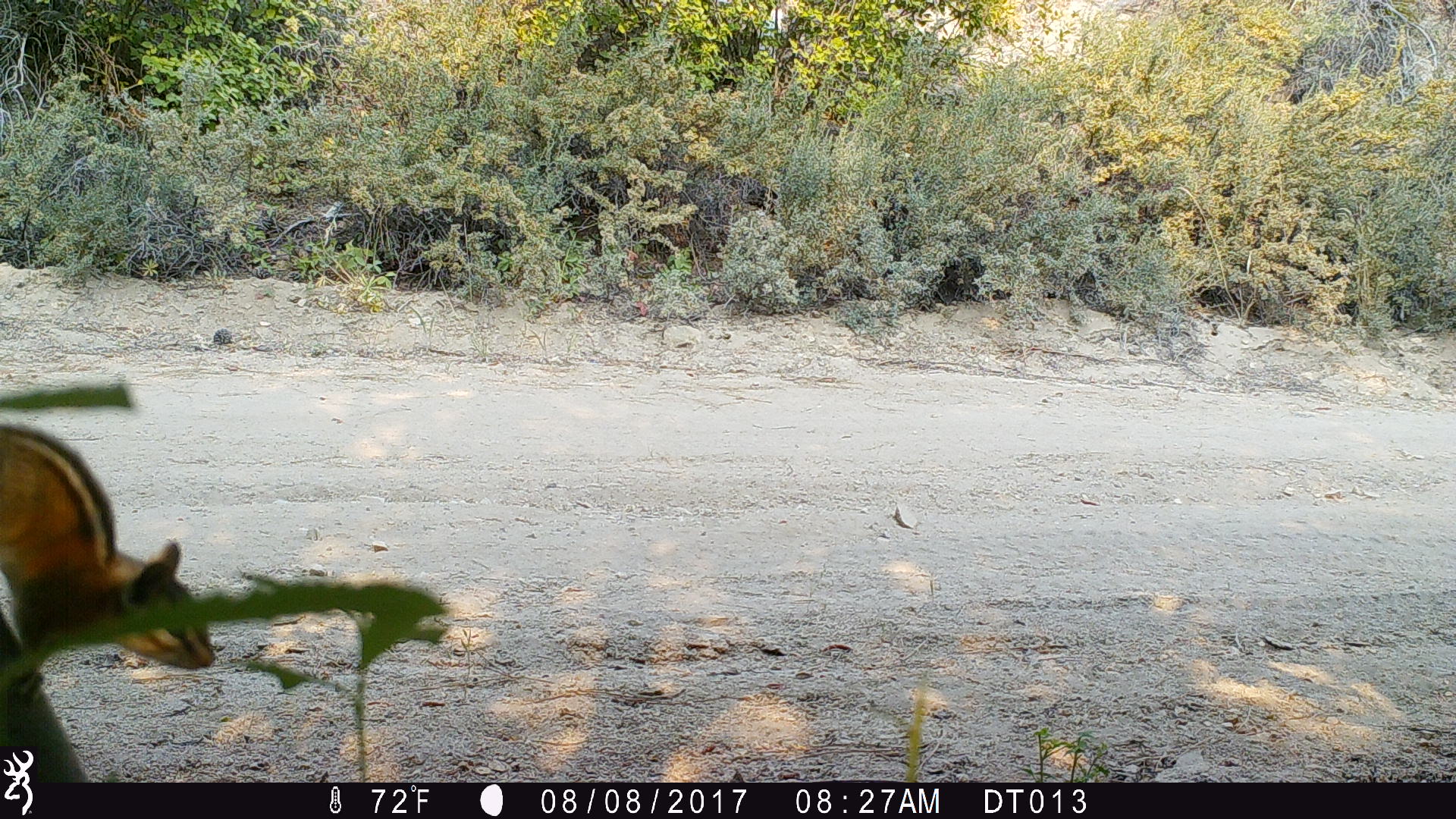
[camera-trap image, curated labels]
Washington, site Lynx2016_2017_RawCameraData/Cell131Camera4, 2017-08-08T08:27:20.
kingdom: Animalia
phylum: Chordata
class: Mammalia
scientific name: Mammalia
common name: small mammal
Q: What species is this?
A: Small mammal (Mammalia).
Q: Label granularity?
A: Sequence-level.